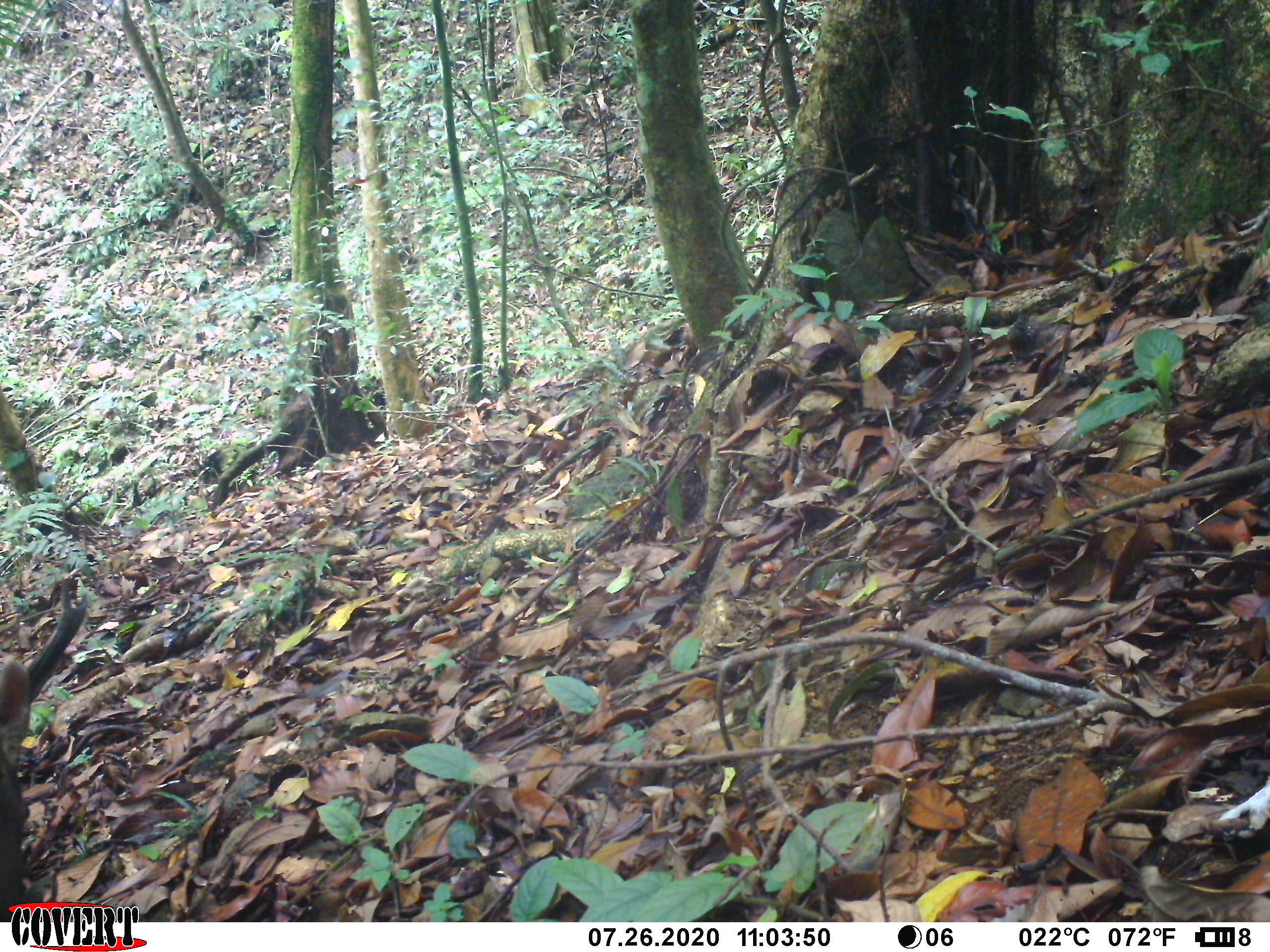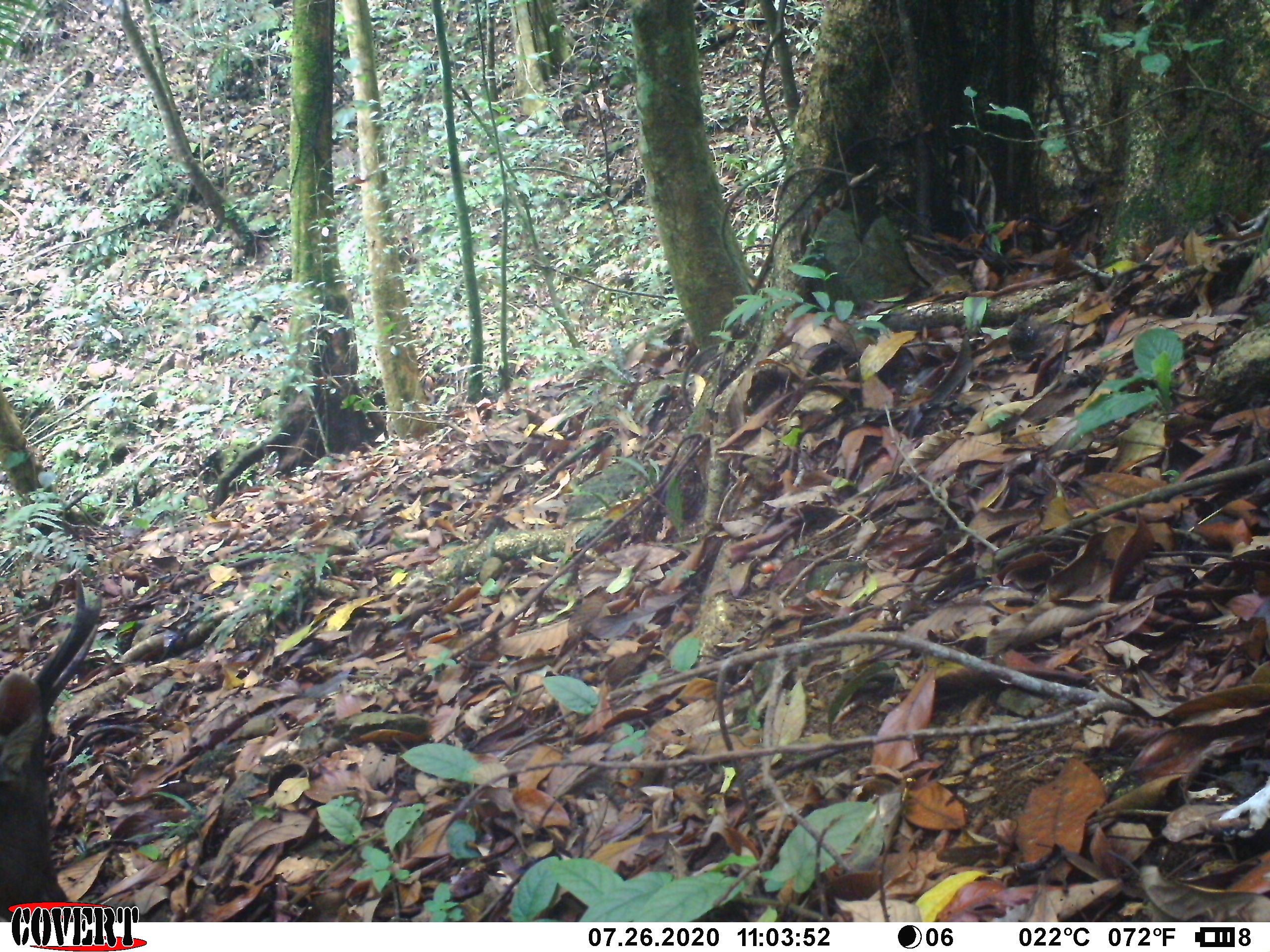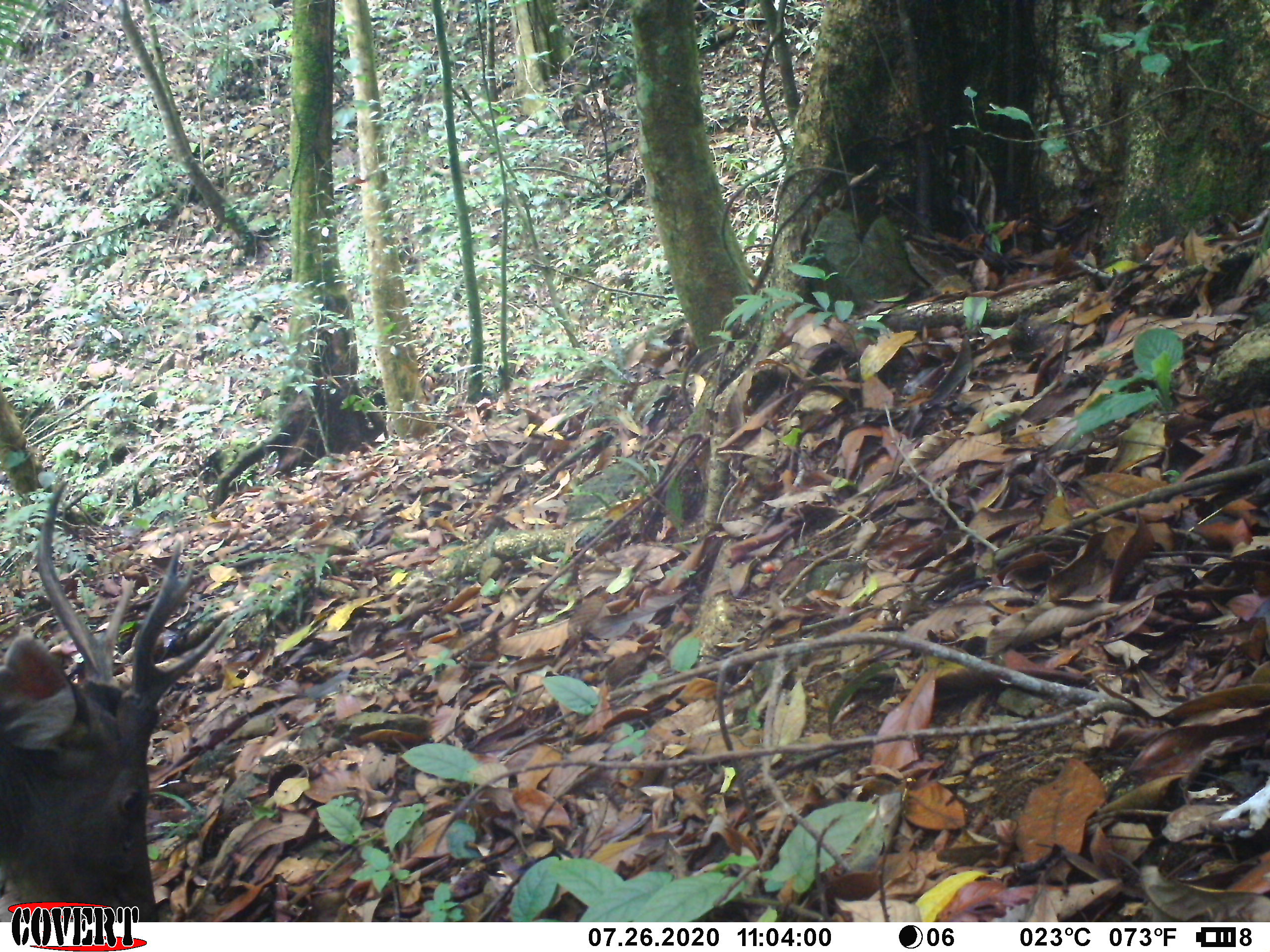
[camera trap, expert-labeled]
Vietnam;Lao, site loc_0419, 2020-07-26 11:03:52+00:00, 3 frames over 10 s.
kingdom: Animalia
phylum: Chordata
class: Mammalia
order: Artiodactyla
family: Cervidae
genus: Rusa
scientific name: Rusa unicolor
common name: sambar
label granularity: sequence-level